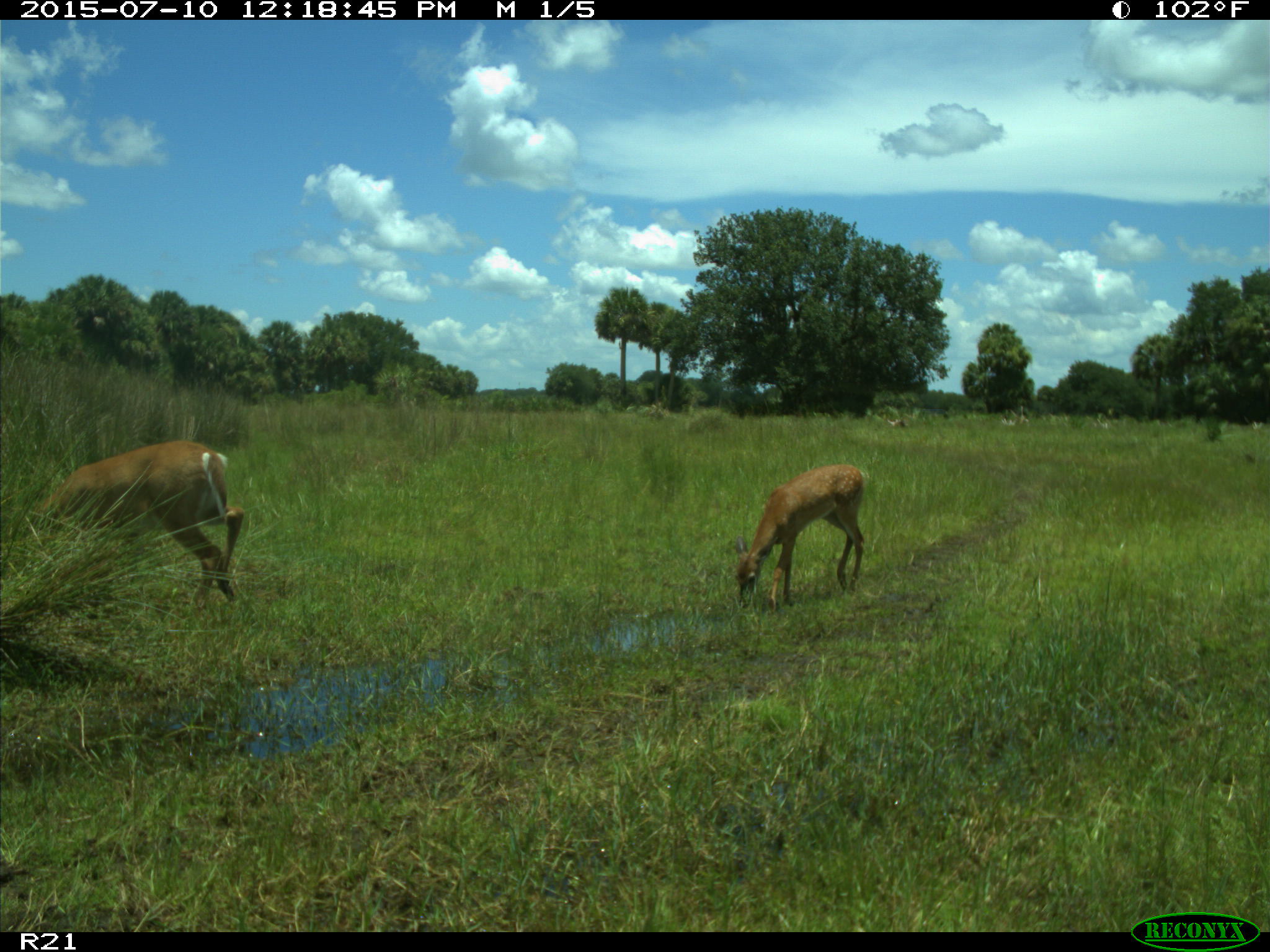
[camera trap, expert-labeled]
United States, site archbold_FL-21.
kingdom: Animalia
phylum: Chordata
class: Mammalia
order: Artiodactyla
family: Cervidae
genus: Odocoileus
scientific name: Odocoileus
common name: deer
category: unidentified deer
Unidentified deer (deer) (Odocoileus).